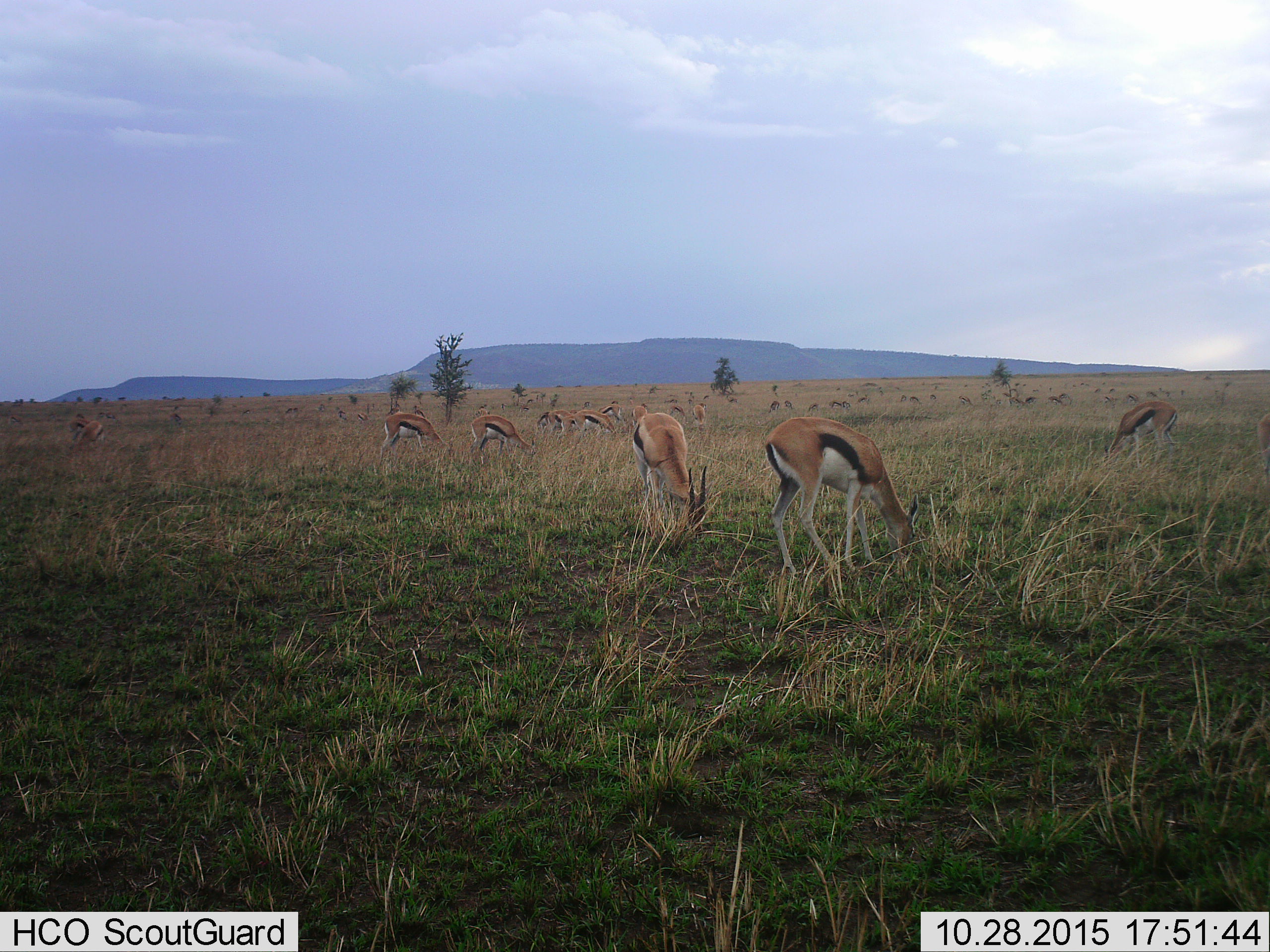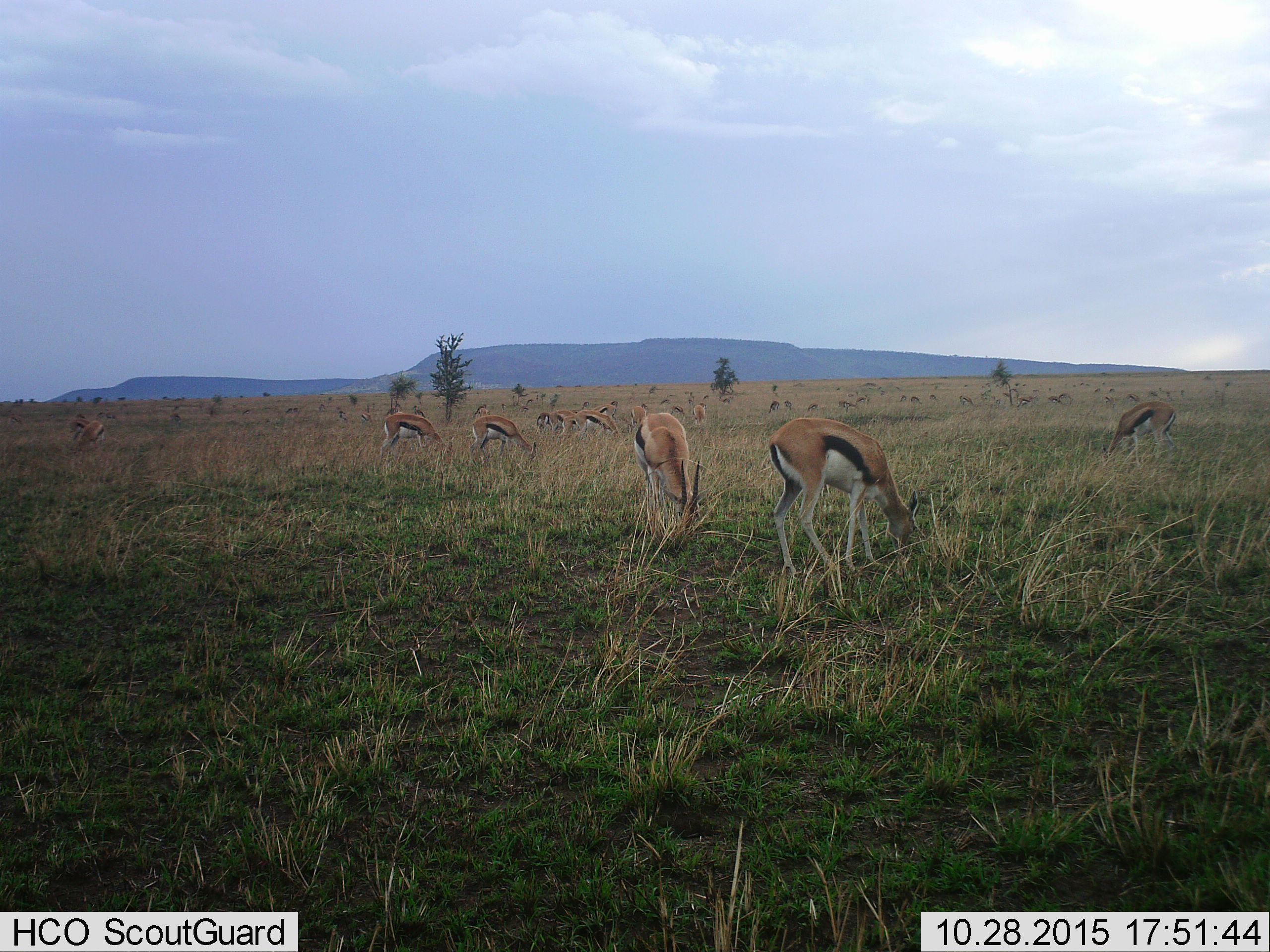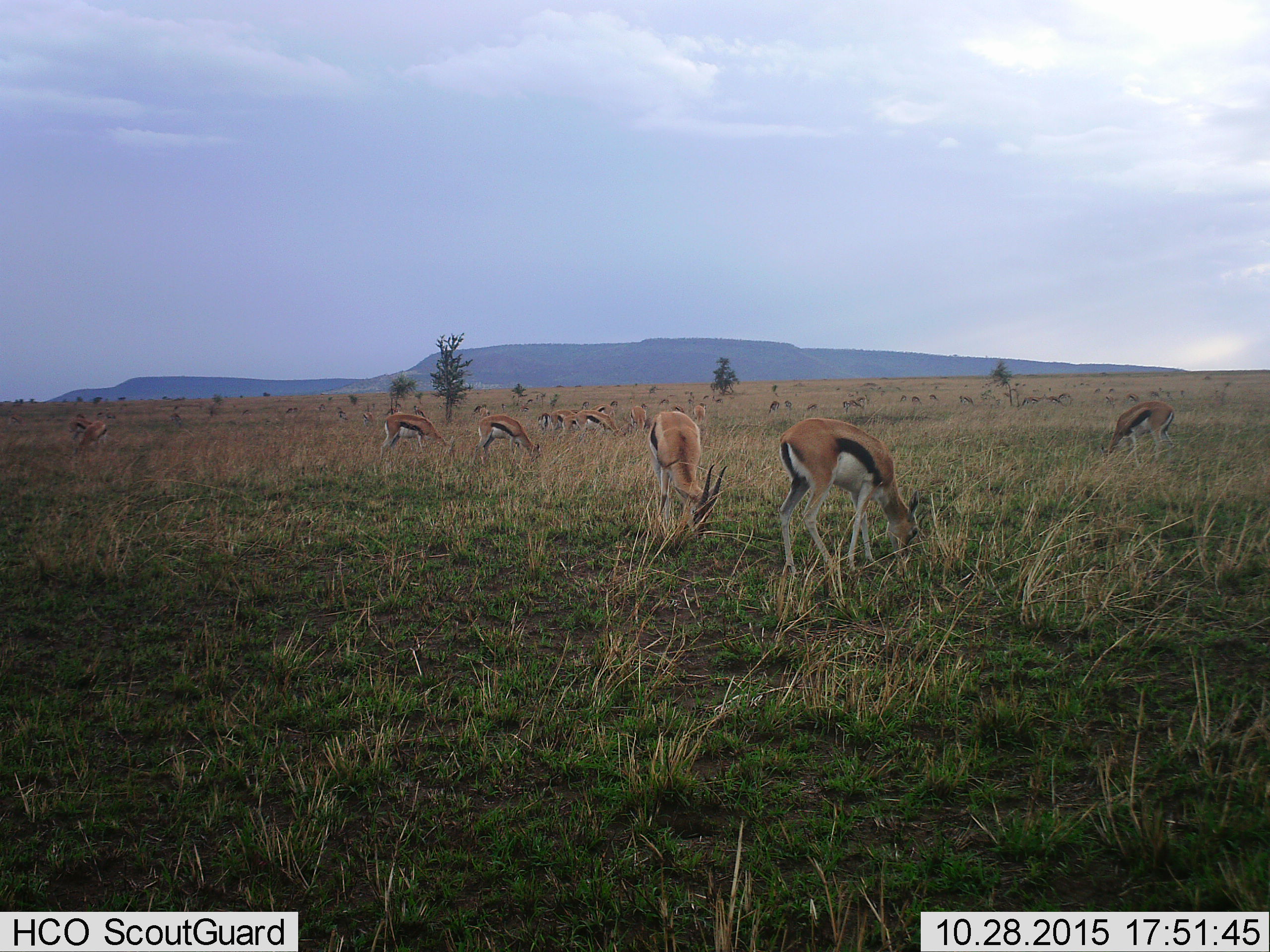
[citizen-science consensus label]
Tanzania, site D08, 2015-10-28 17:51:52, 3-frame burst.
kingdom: Animalia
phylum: Chordata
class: Mammalia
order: Artiodactyla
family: Bovidae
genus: Eudorcas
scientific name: Eudorcas thomsonii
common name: thomson's gazelle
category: gazellethomsons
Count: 11-50.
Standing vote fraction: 42%.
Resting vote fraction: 5%.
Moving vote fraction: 37%.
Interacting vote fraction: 0%.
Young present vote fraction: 16%.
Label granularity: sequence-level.